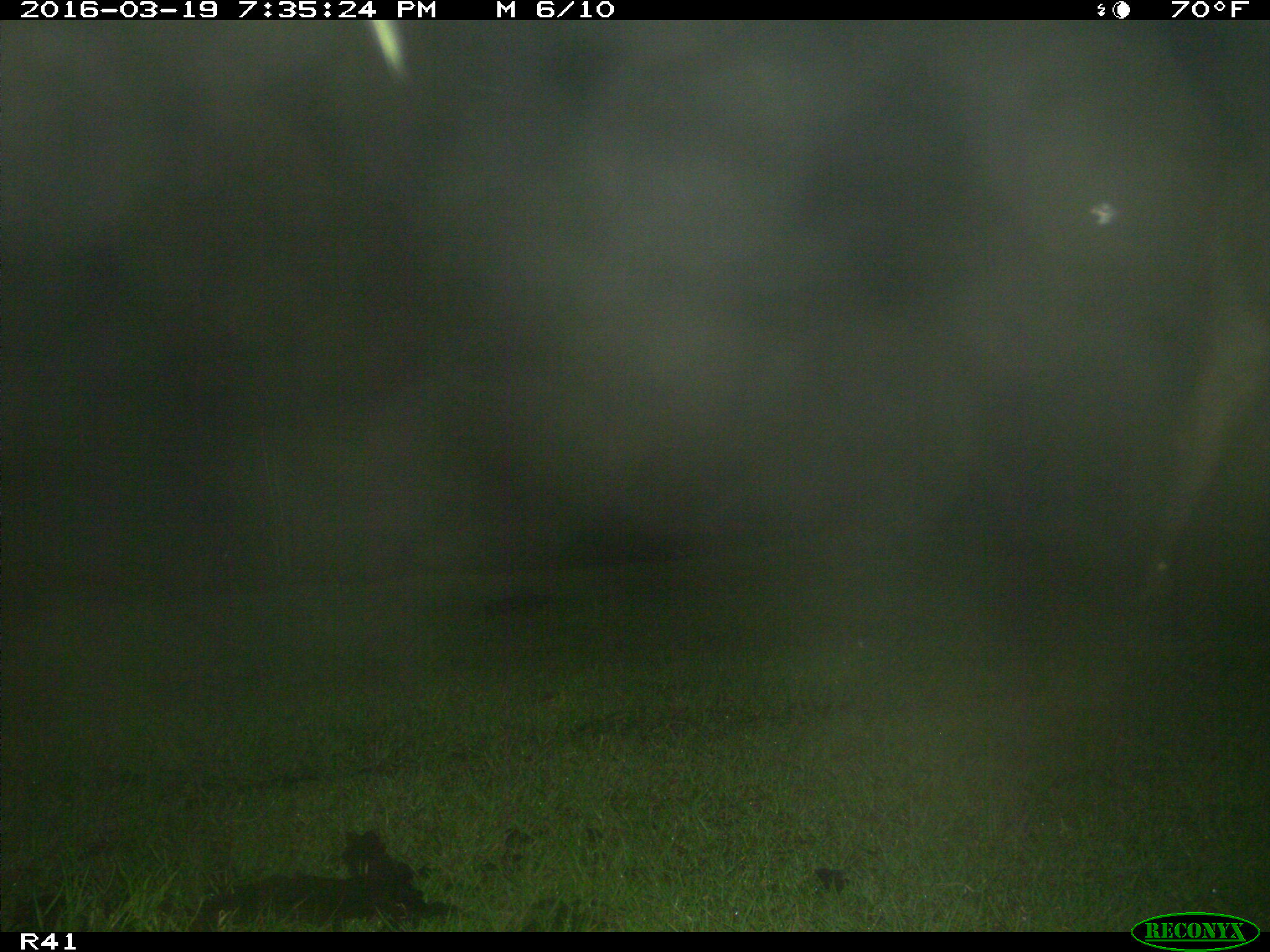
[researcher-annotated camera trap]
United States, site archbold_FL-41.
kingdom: Animalia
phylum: Chordata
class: Mammalia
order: Artiodactyla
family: Bovidae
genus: Bos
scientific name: Bos taurus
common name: domestic cow